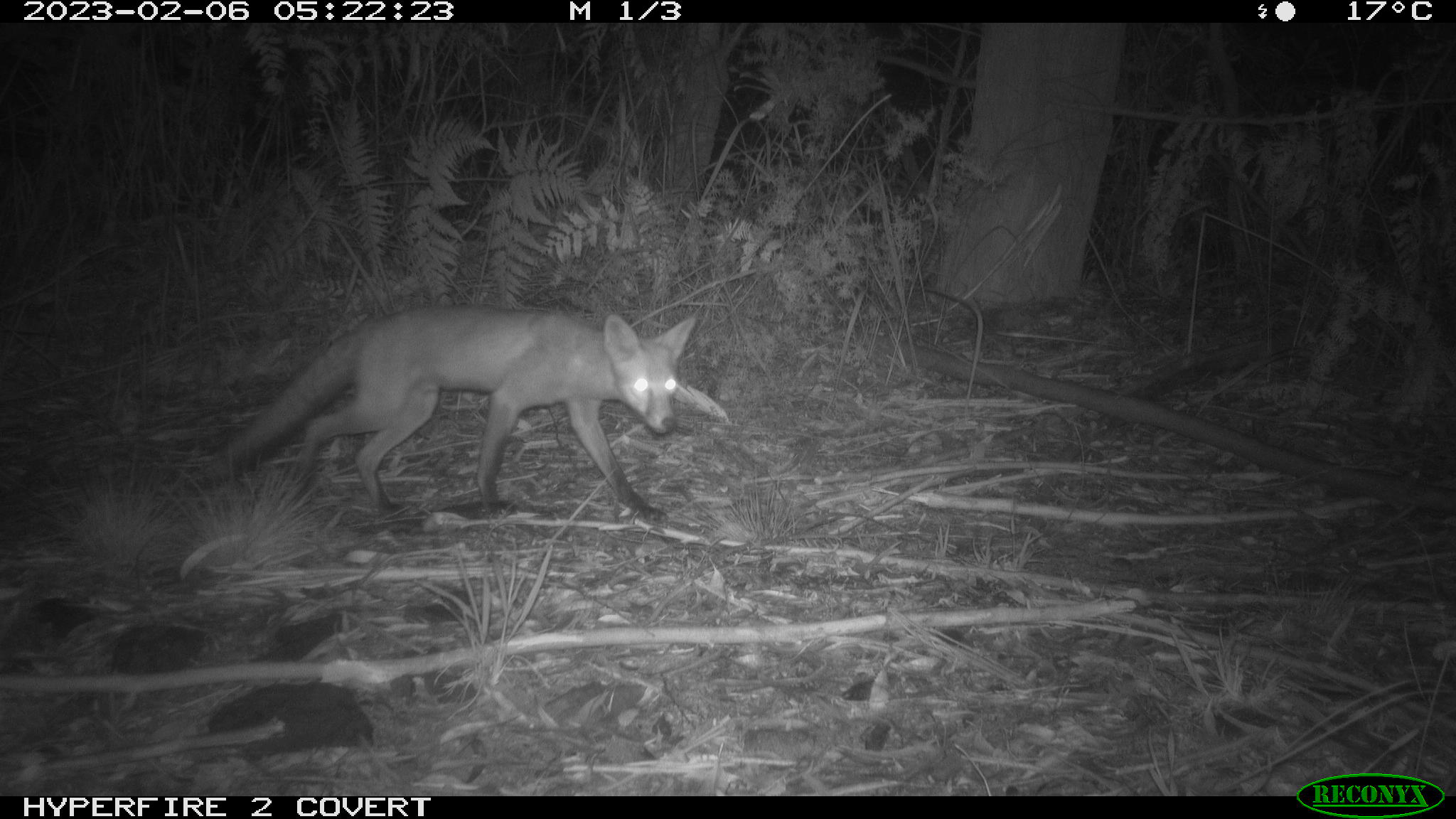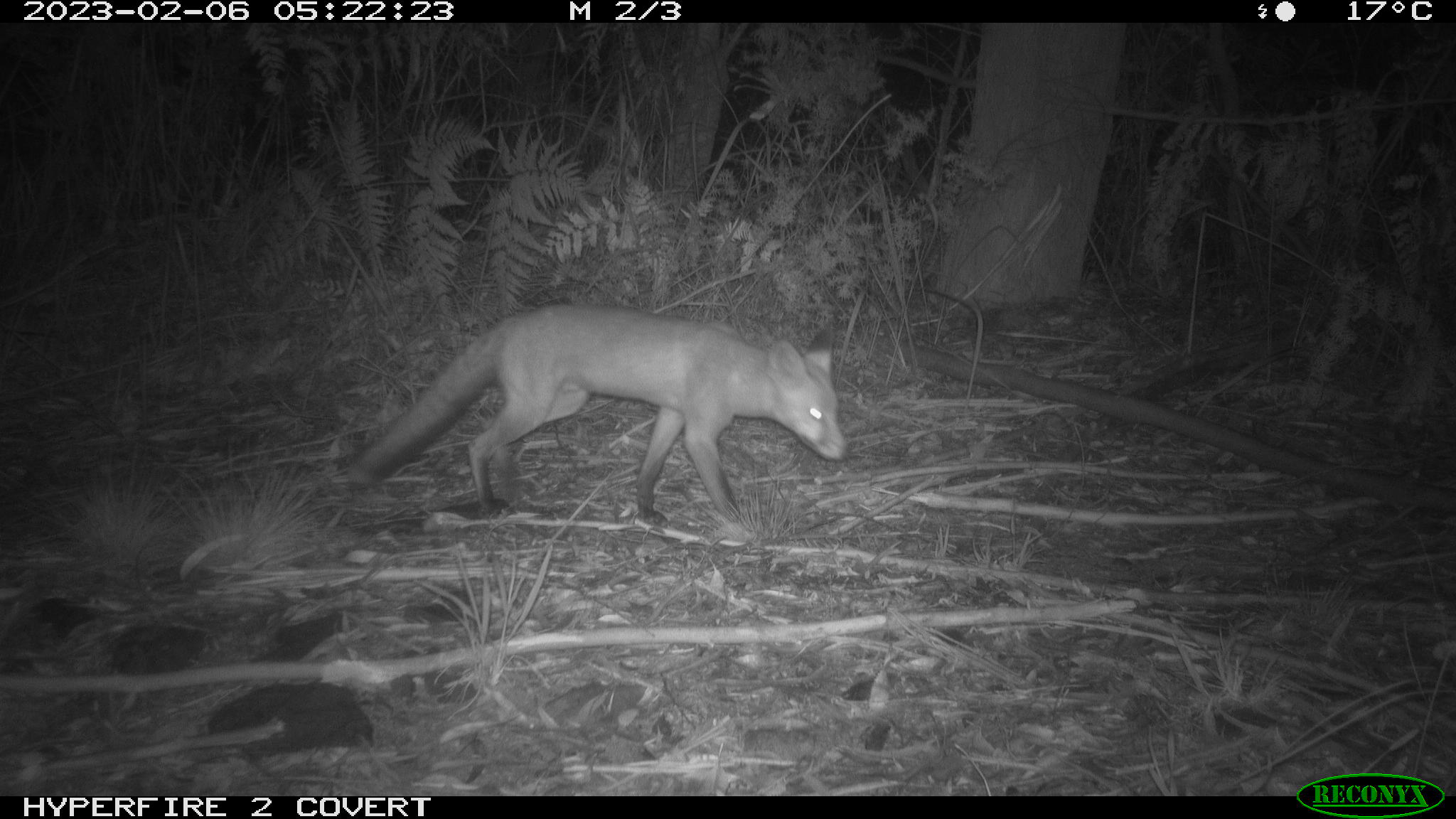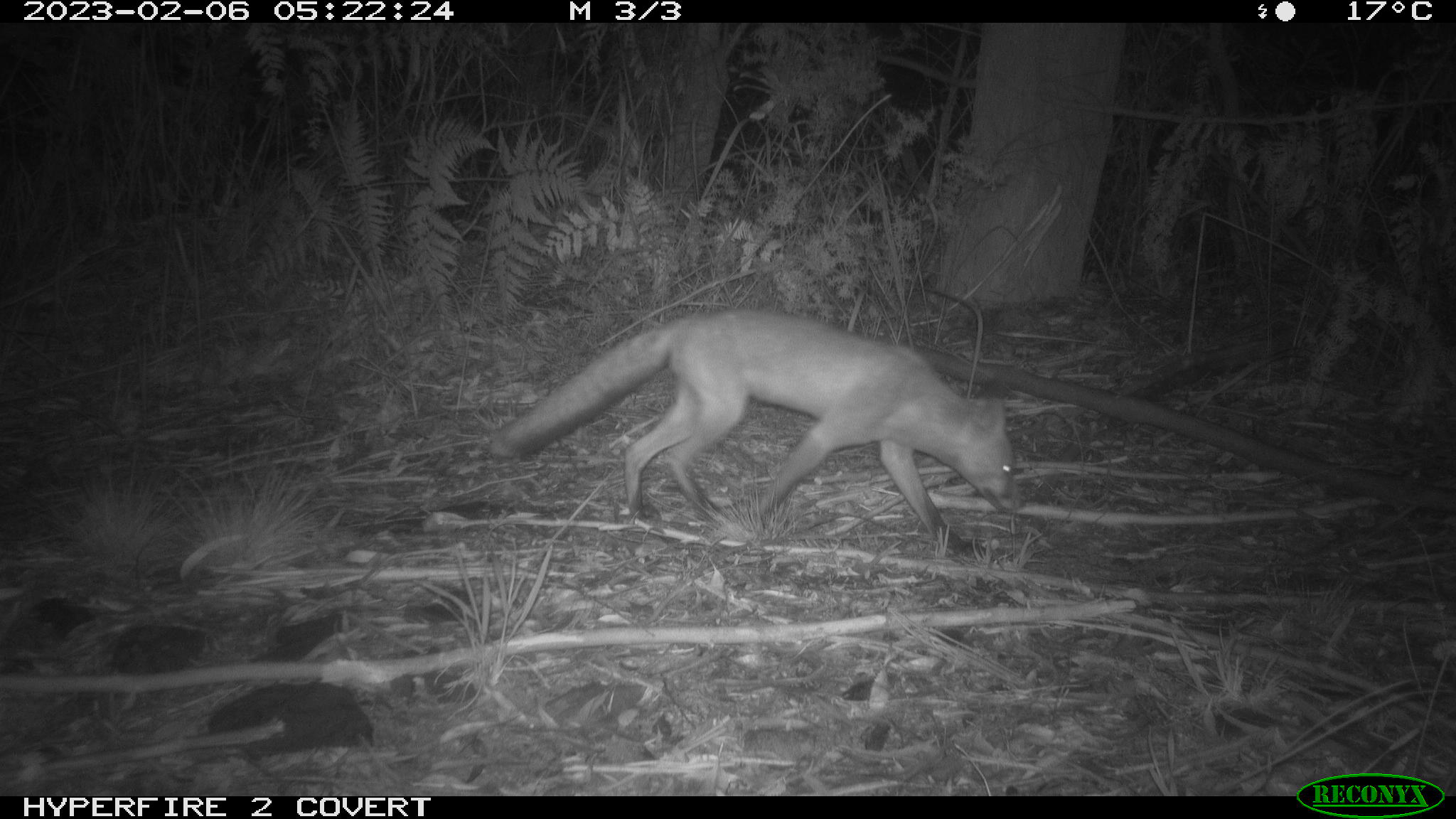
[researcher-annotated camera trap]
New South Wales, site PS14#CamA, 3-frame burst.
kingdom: Animalia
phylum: Chordata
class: Mammalia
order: Carnivora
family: Canidae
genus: Vulpes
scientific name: Vulpes vulpes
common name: red fox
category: fox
Fox (red fox) (Vulpes vulpes).